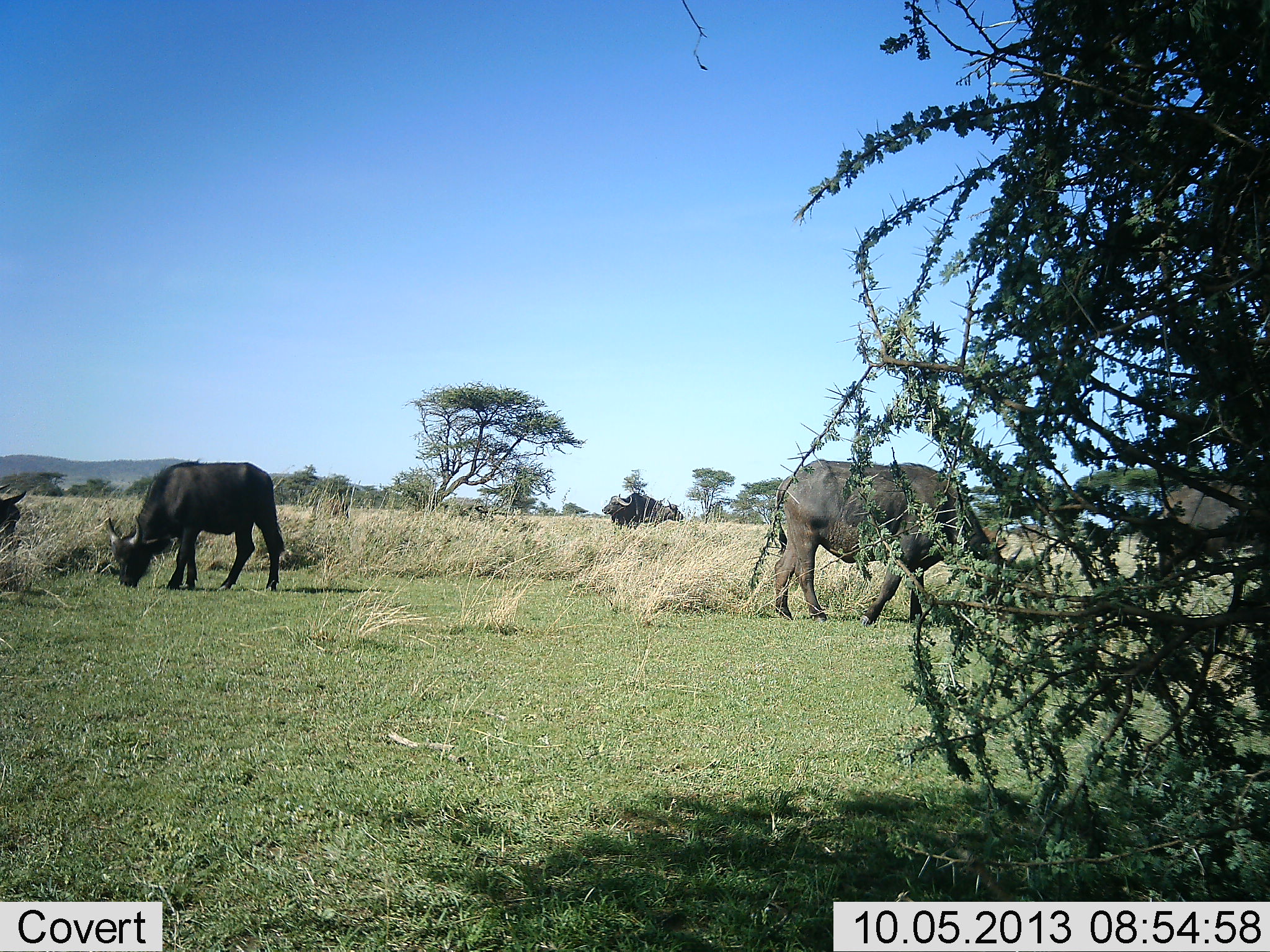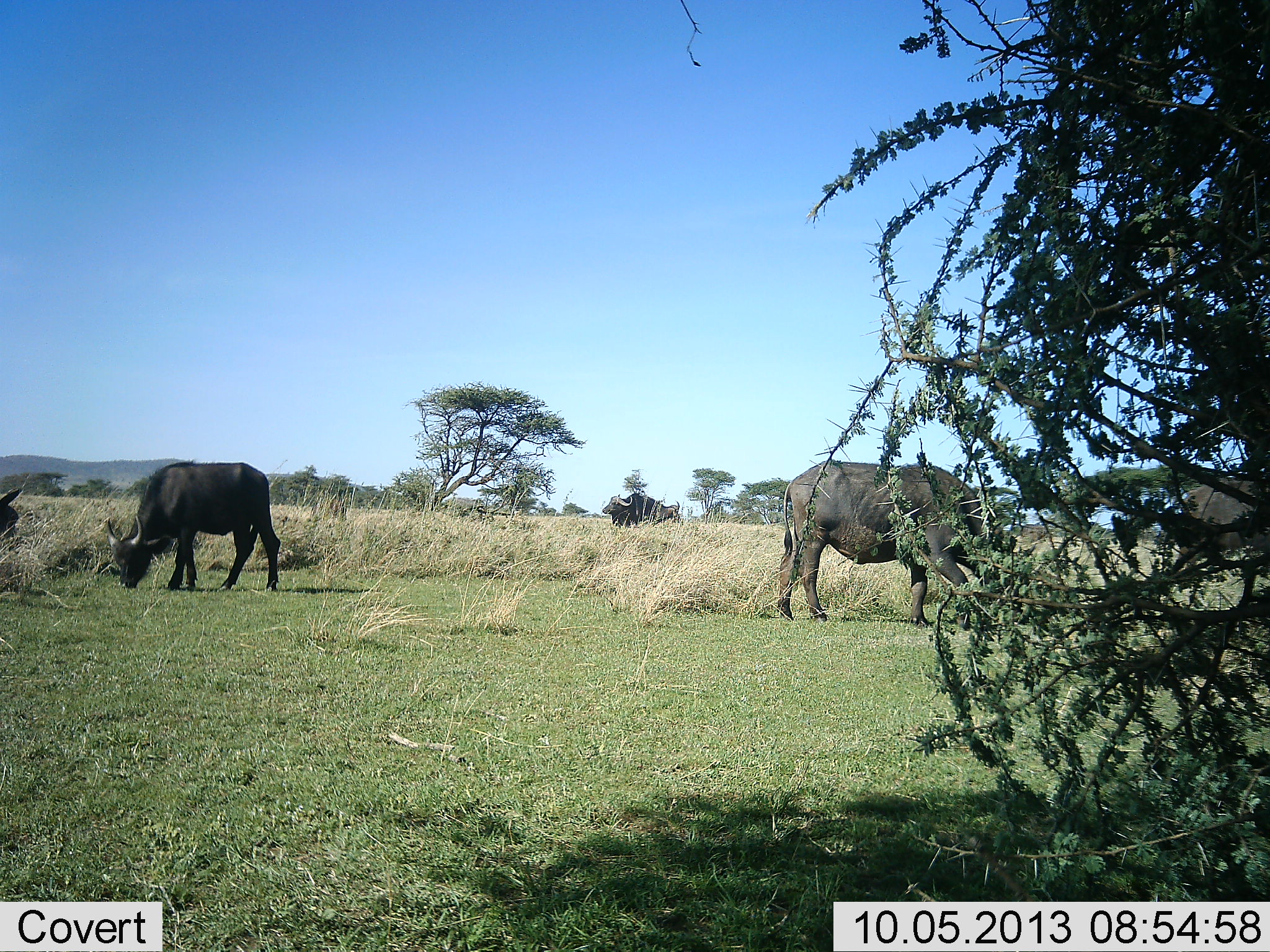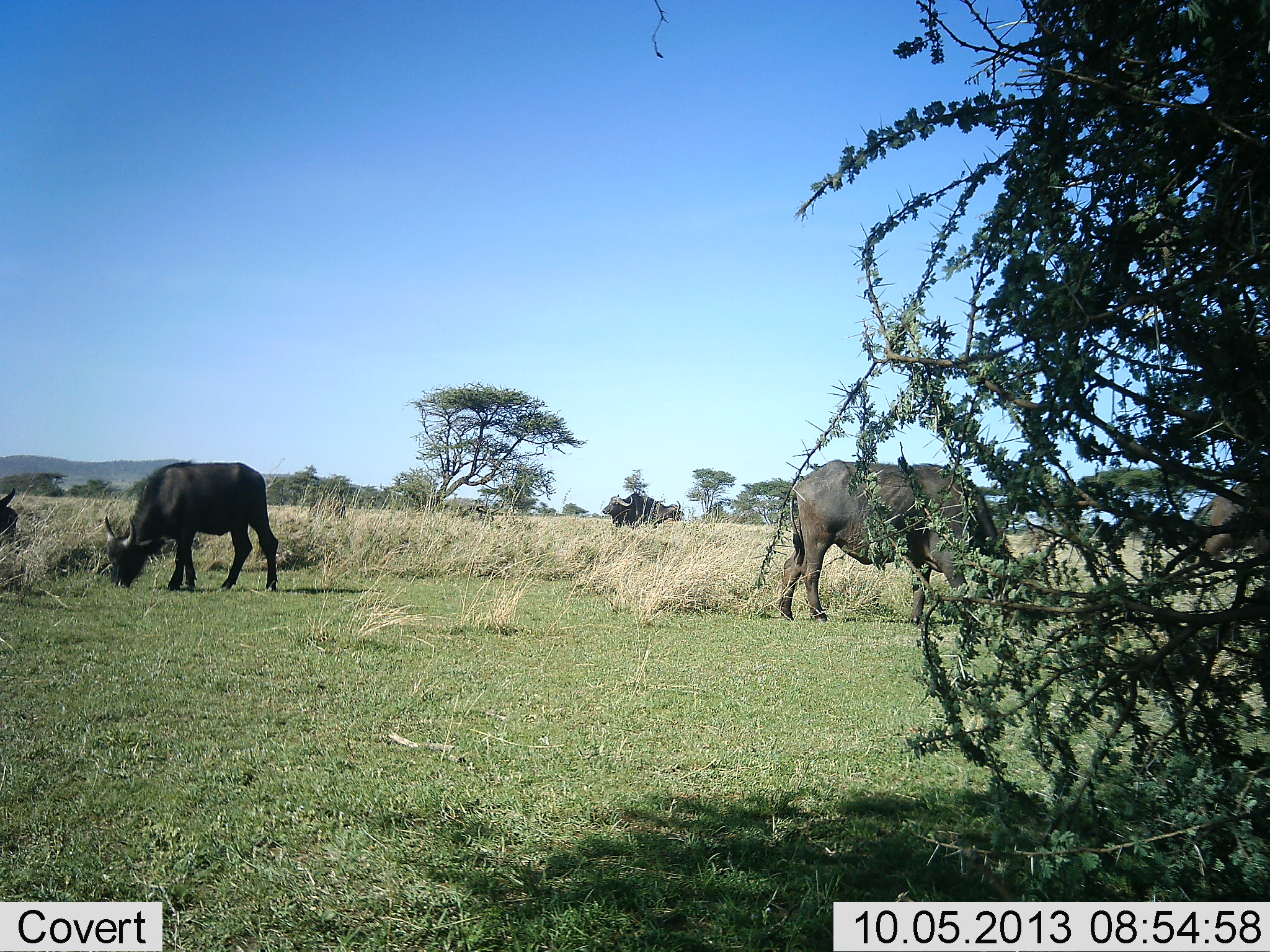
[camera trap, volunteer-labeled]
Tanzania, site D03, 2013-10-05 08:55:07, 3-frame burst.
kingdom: Animalia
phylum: Chordata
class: Mammalia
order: Artiodactyla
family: Bovidae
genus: Syncerus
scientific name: Syncerus caffer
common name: cape buffalo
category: buffalo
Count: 4.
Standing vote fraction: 45%.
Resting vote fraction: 0%.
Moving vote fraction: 0%.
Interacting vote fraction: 0%.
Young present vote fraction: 0%.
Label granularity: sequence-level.